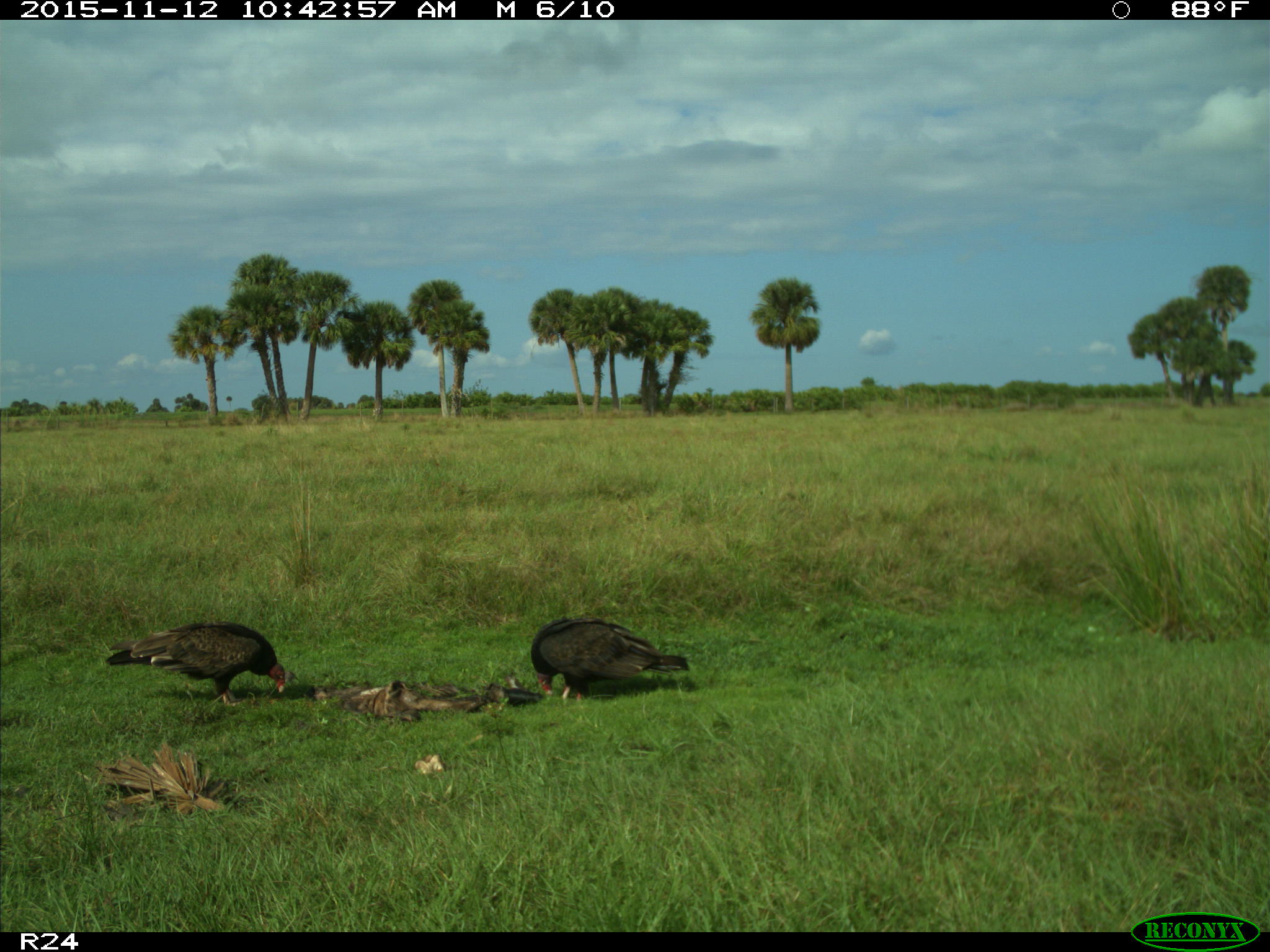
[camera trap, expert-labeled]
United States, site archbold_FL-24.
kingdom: Animalia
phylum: Chordata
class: Aves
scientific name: Aves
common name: birds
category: unidentified bird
Unidentified bird (birds) (Aves).